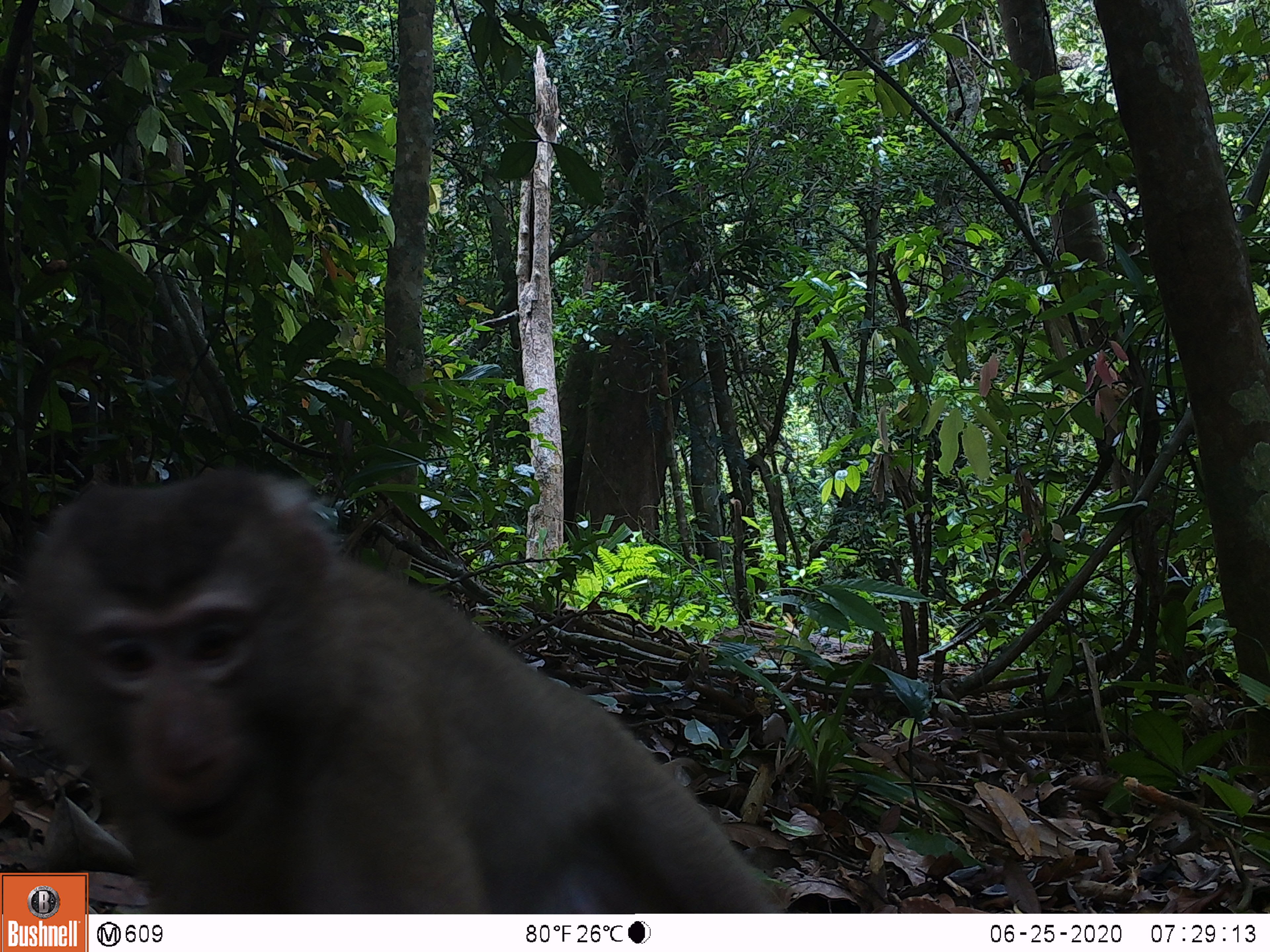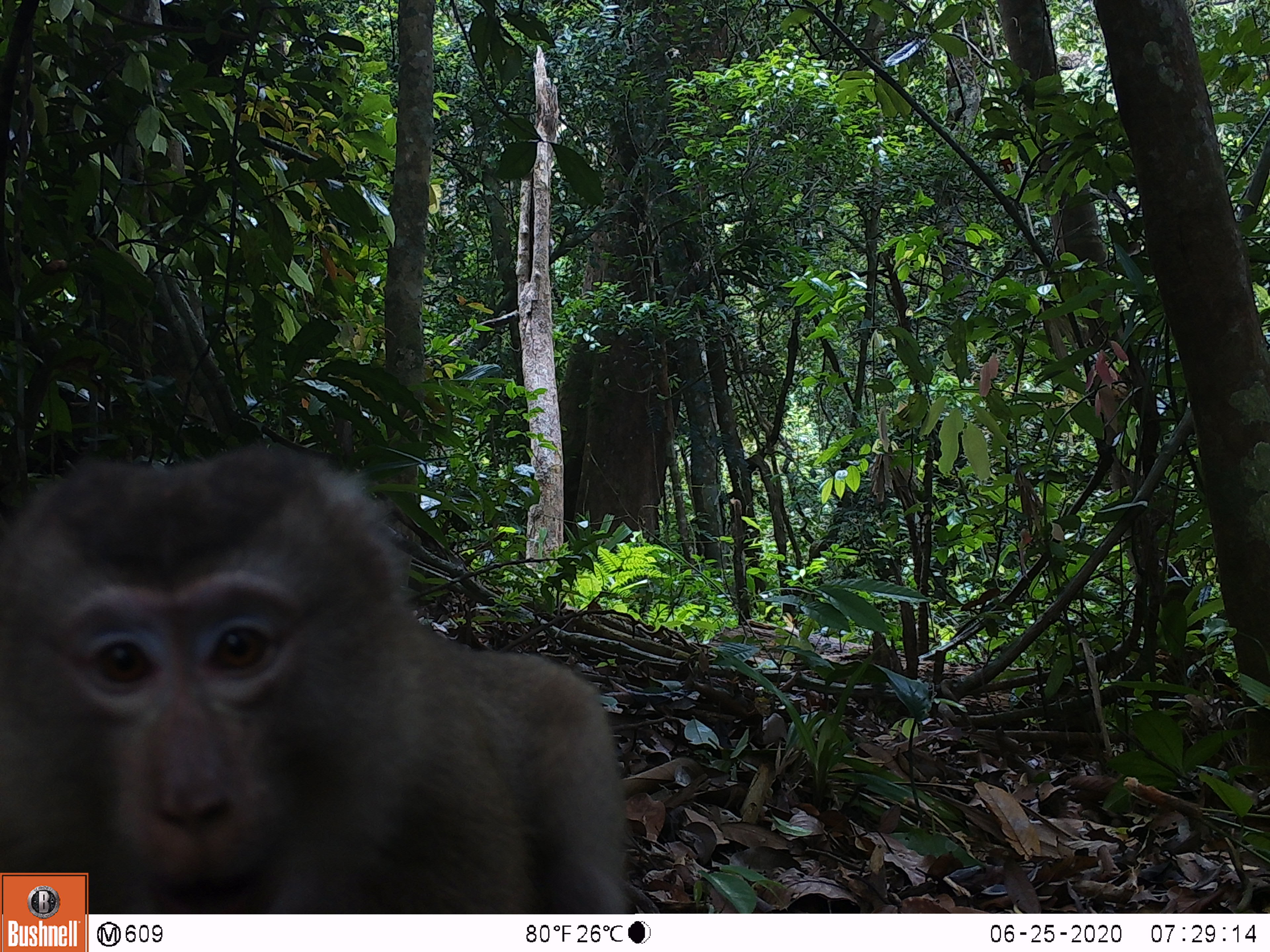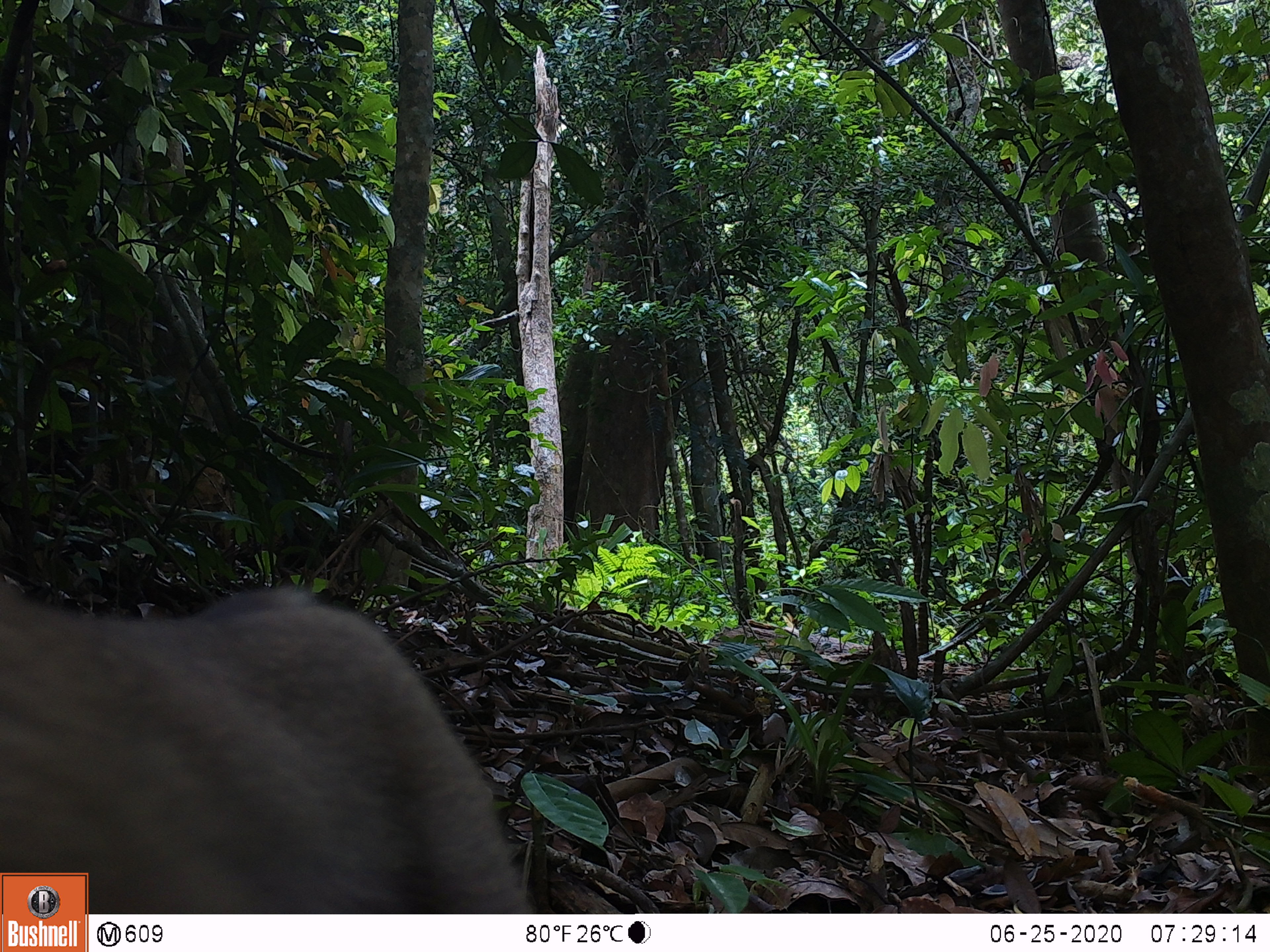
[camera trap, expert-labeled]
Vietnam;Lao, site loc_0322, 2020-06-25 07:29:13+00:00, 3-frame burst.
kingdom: Animalia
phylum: Chordata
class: Mammalia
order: Primates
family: Cercopithecidae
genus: Macaca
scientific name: Macaca nemestrina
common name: pig-tailed macaque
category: pig tailed macaque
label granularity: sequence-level